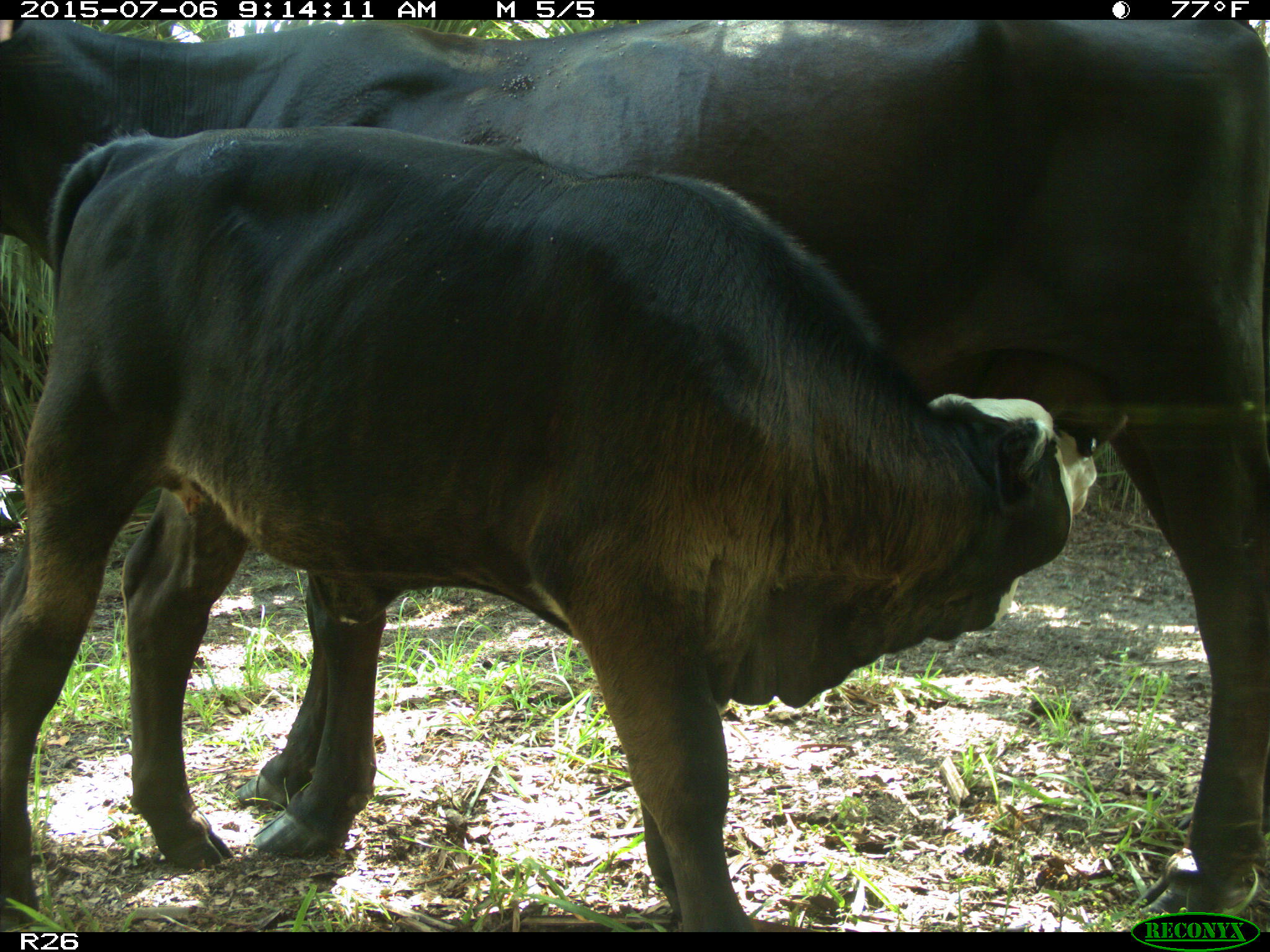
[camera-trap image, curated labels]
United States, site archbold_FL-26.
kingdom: Animalia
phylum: Chordata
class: Mammalia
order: Artiodactyla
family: Bovidae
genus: Bos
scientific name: Bos taurus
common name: domestic cow